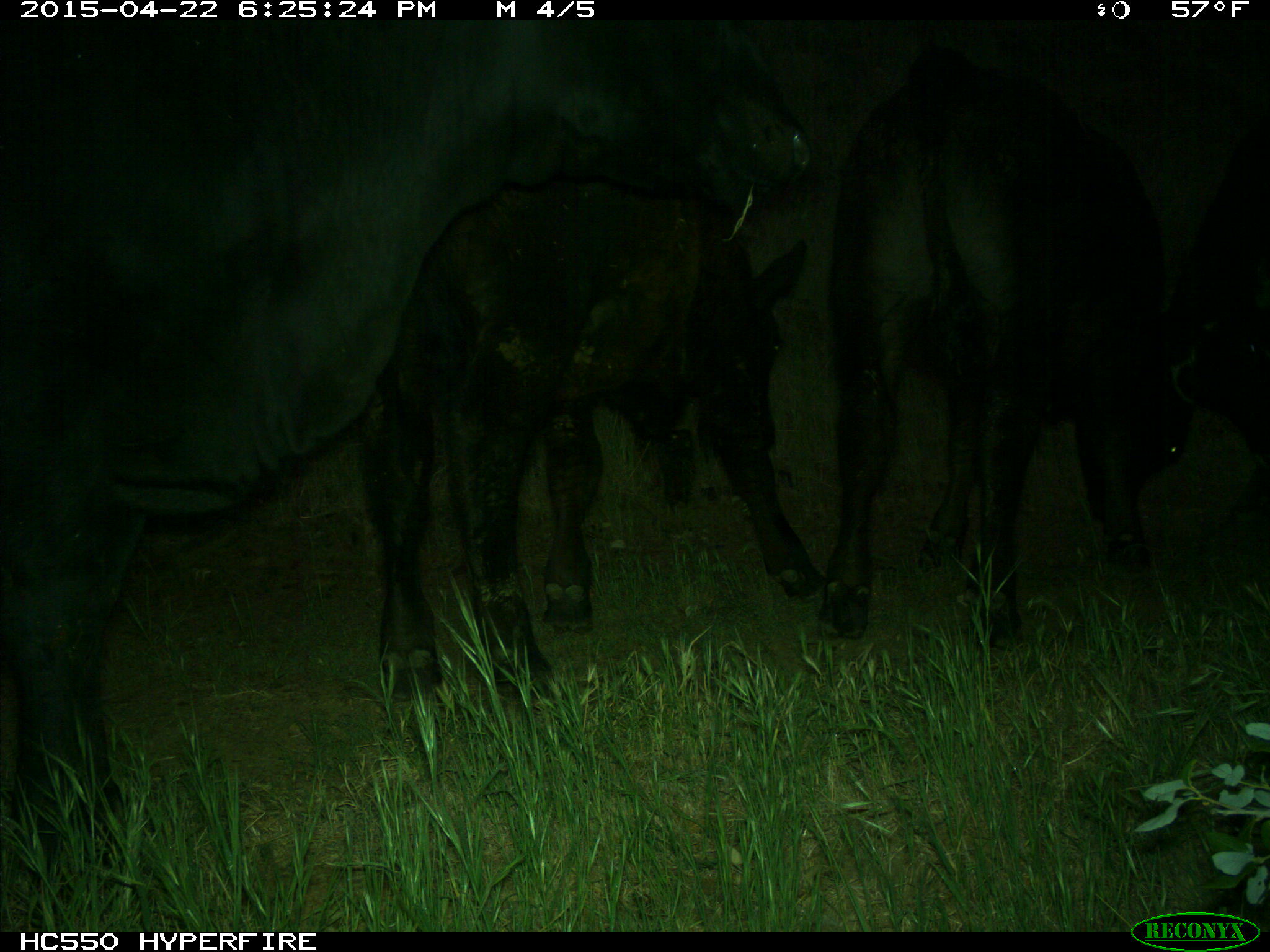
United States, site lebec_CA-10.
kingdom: Animalia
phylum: Chordata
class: Mammalia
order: Artiodactyla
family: Bovidae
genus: Bos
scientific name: Bos taurus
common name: domestic cow